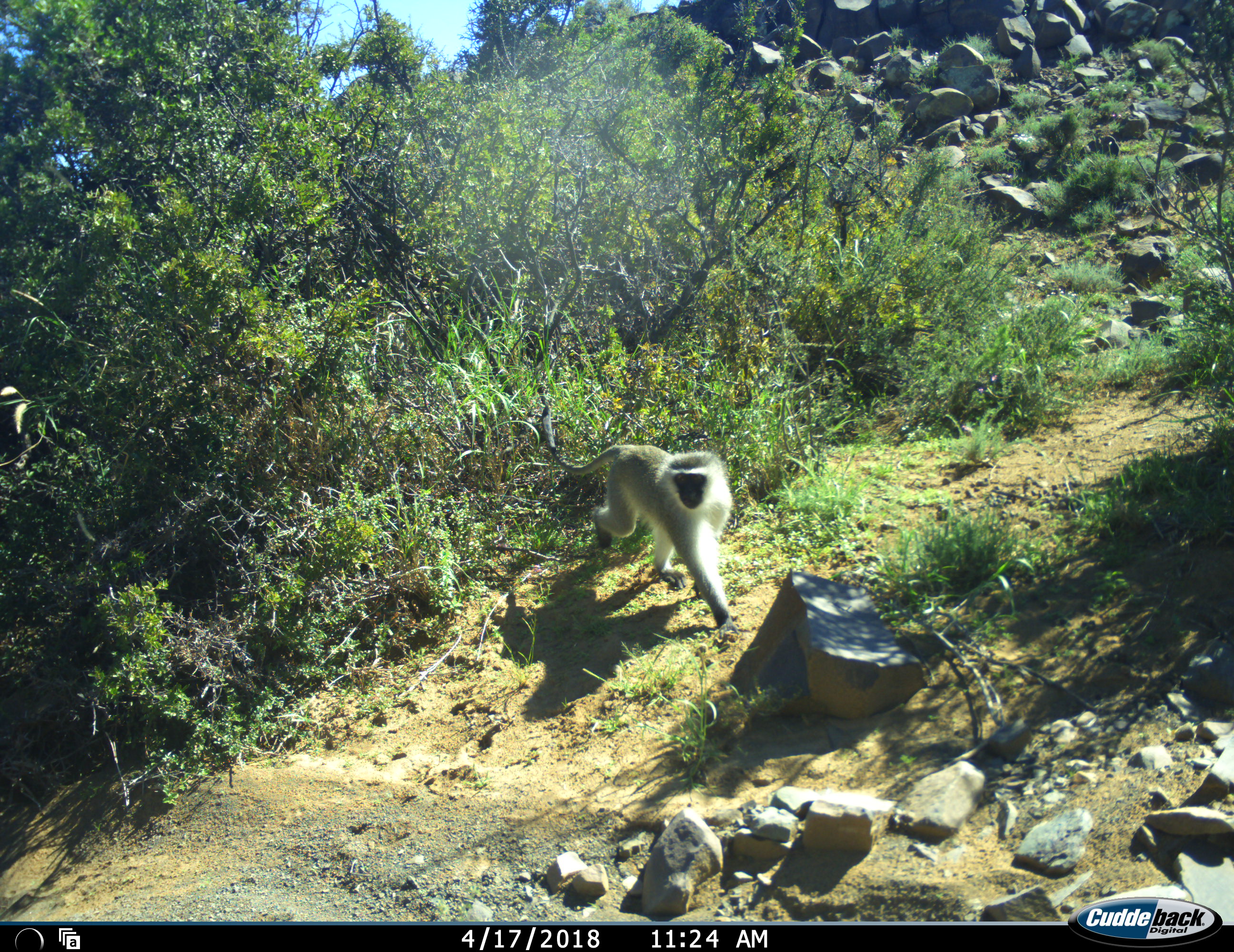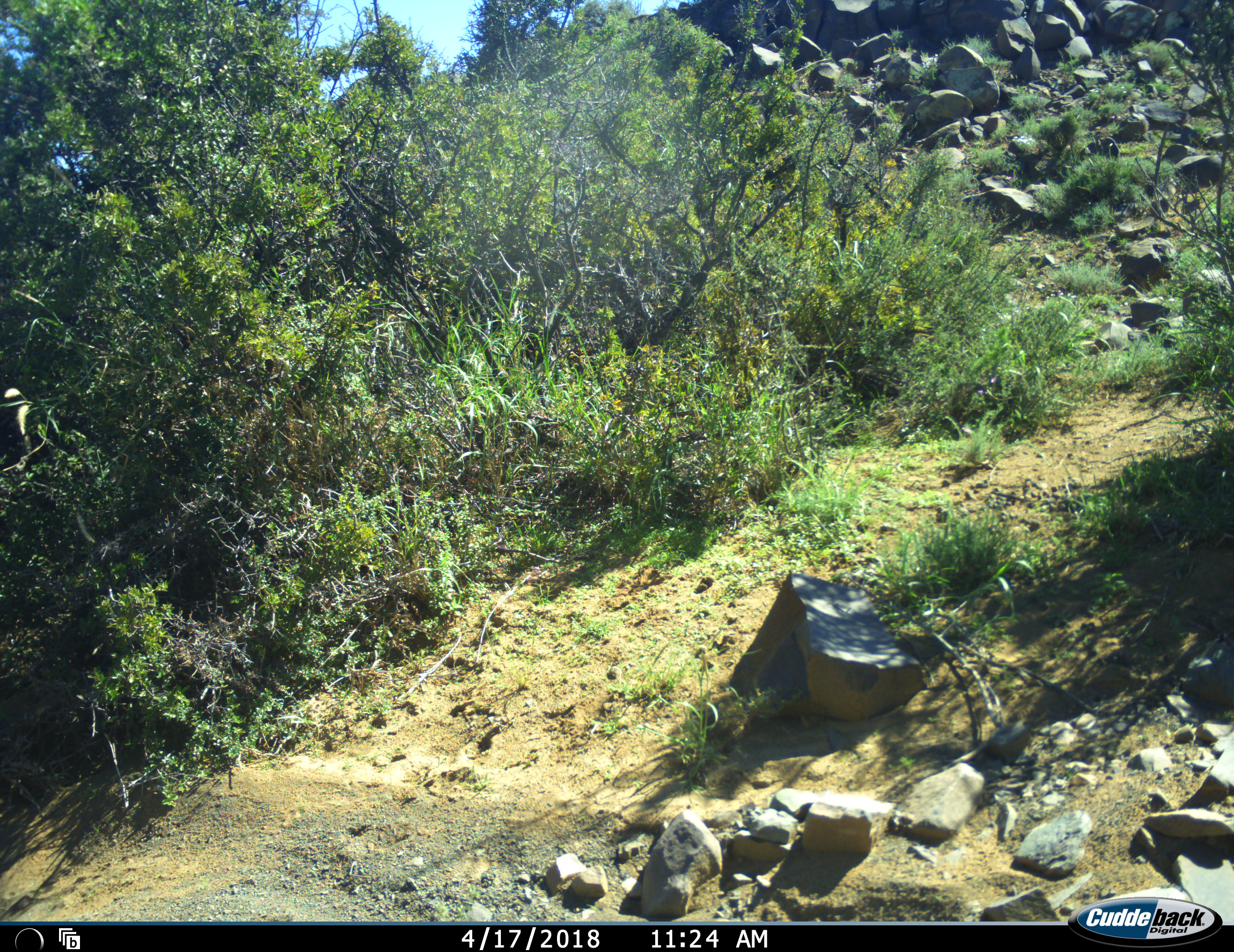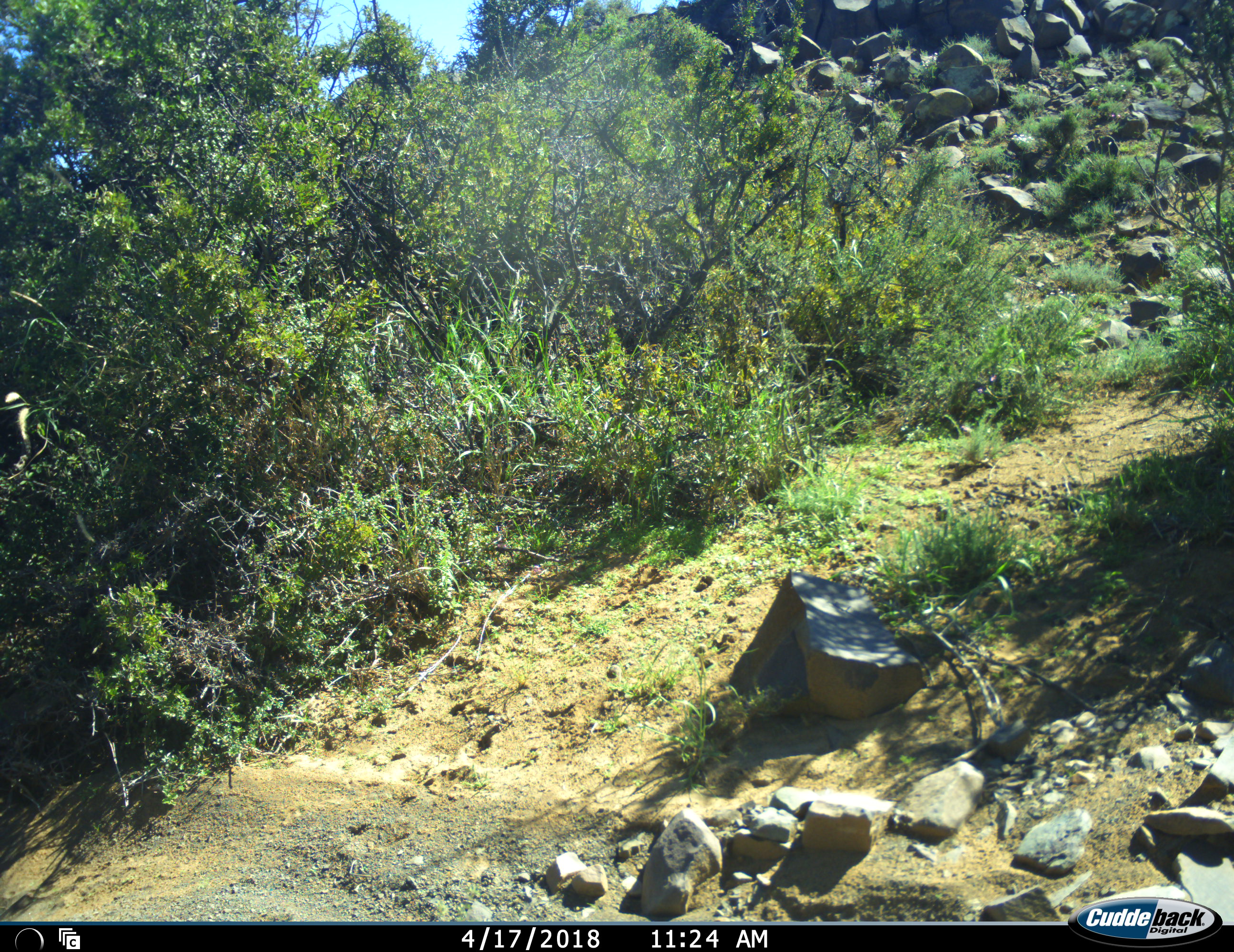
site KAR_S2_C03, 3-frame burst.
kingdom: Animalia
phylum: Chordata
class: Mammalia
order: Primates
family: Cercopithecidae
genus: Chlorocebus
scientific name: Chlorocebus pygerythrus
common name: vervet monkey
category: monkeyvervet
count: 1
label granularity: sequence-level